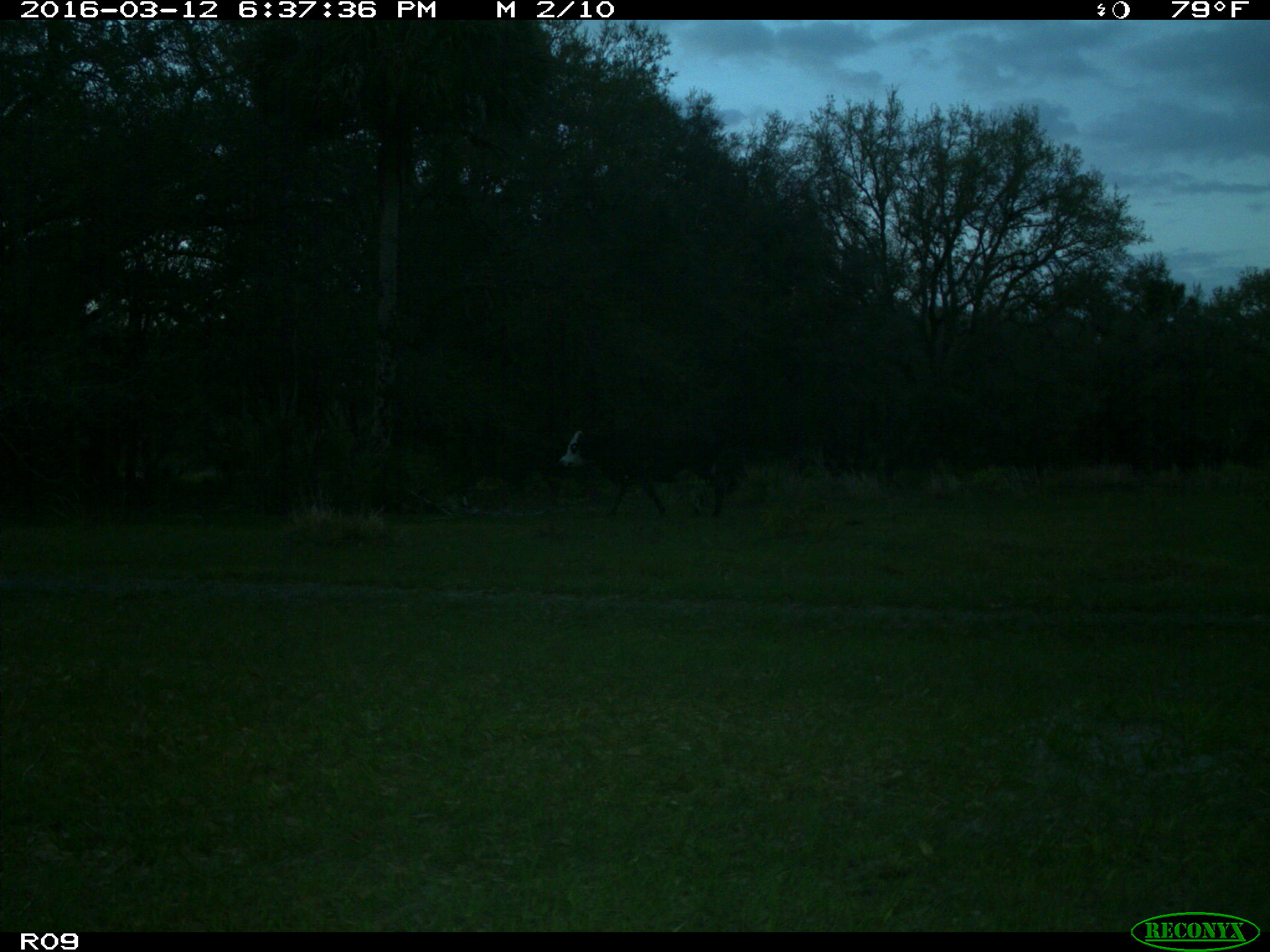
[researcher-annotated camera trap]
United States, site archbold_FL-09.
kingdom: Animalia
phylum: Chordata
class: Mammalia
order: Artiodactyla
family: Bovidae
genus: Bos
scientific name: Bos taurus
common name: domestic cow